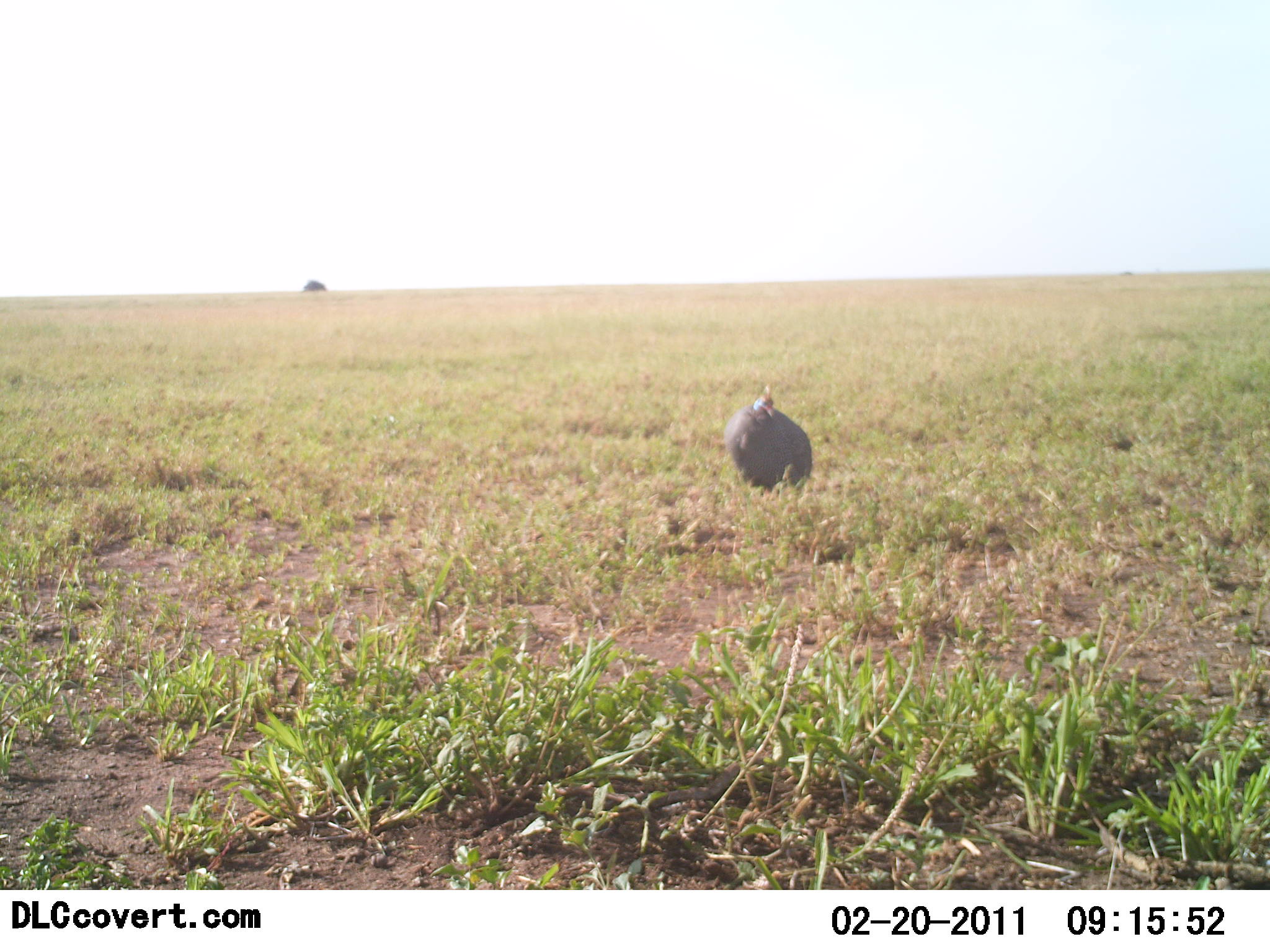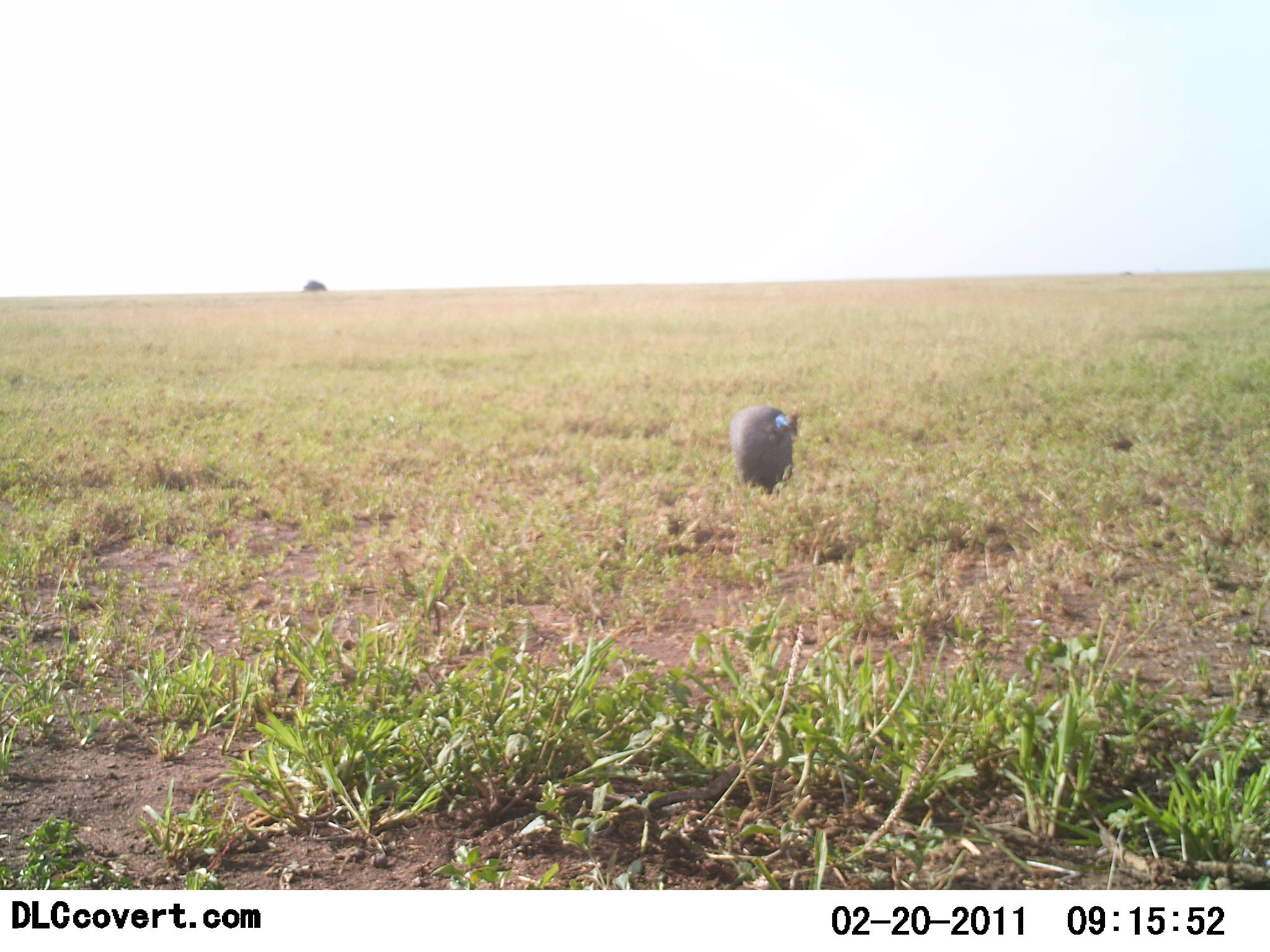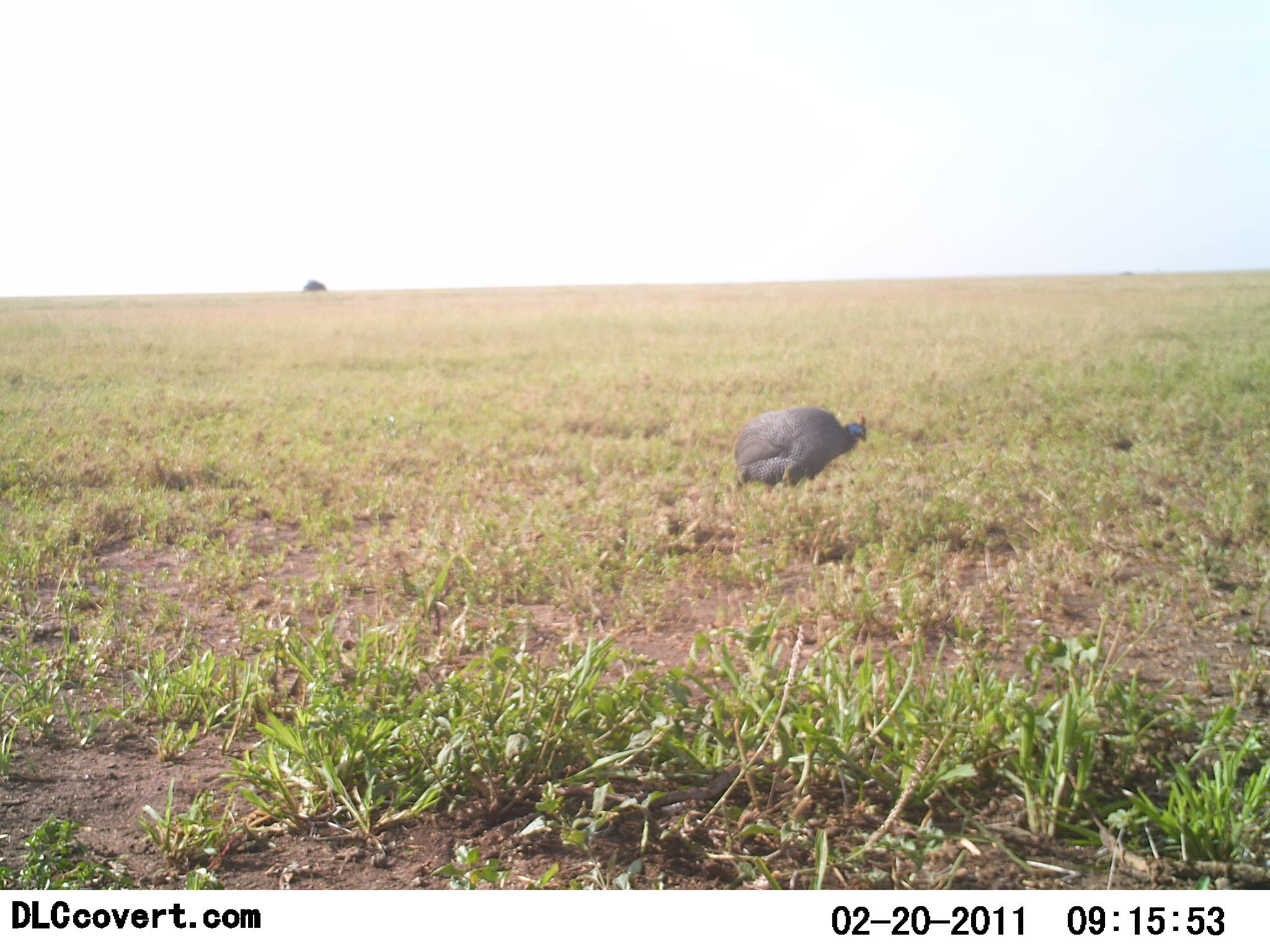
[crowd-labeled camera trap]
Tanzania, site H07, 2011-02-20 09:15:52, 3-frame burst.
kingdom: Animalia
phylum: Chordata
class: Aves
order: Galliformes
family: Numididae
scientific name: Numididae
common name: guinea fowl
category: guineafowl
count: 1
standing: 50%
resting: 8%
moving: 33%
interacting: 0%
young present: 0%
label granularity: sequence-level